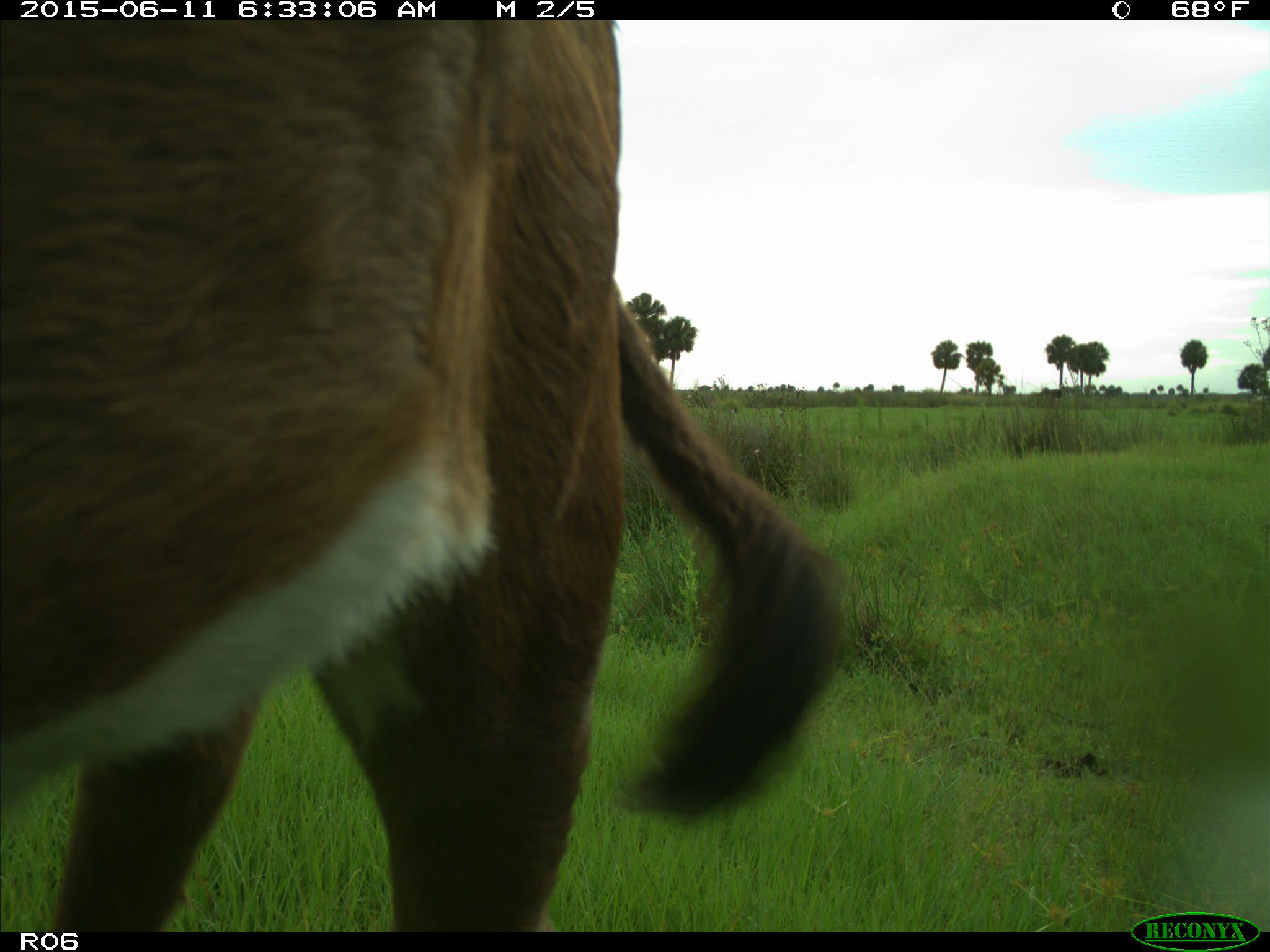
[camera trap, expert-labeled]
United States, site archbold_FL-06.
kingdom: Animalia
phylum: Chordata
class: Mammalia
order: Artiodactyla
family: Bovidae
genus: Bos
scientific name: Bos taurus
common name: domestic cow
Bos taurus (domestic cow).